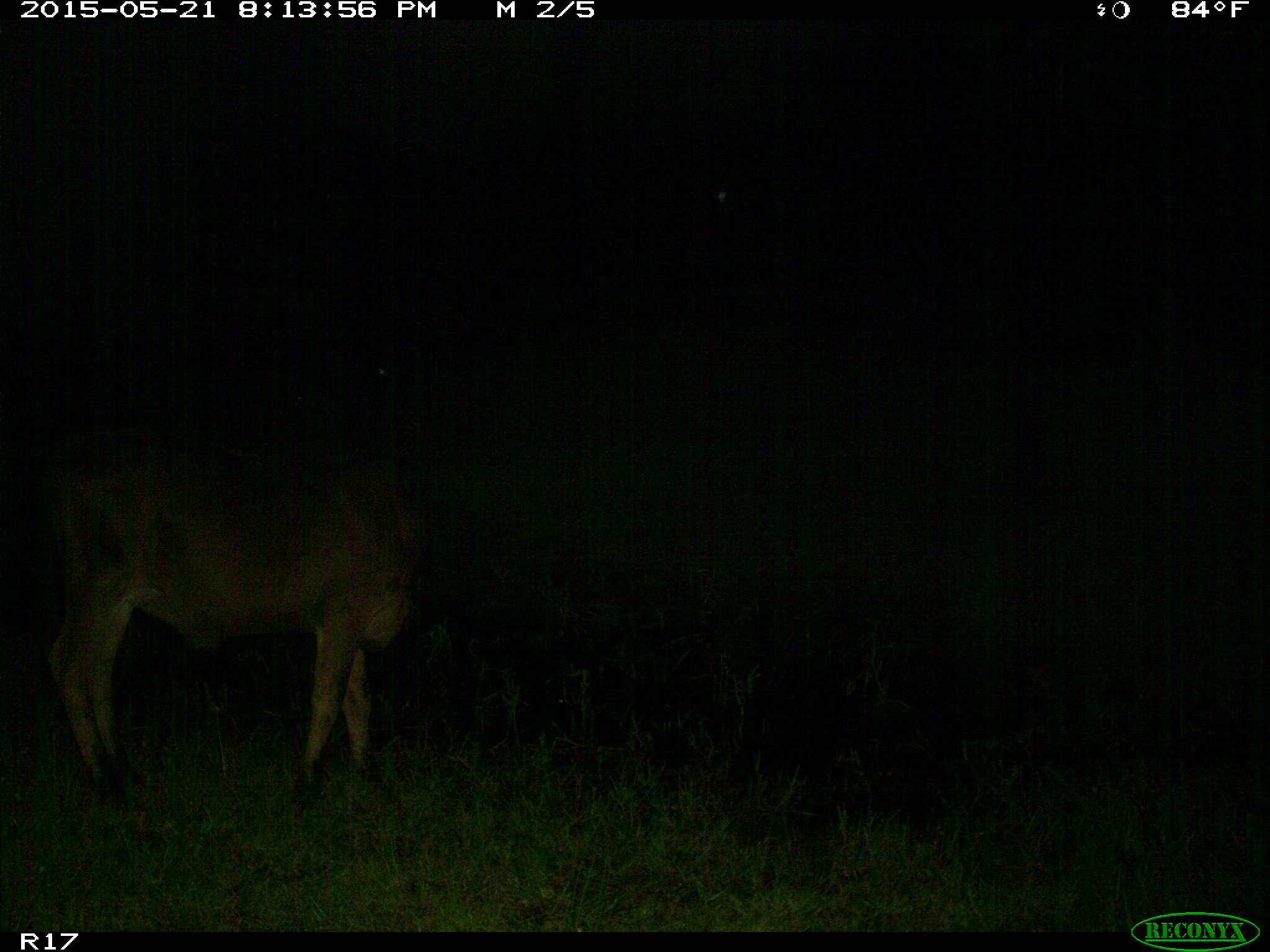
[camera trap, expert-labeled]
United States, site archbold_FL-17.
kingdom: Animalia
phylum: Chordata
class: Mammalia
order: Artiodactyla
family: Bovidae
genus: Bos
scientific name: Bos taurus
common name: domestic cow